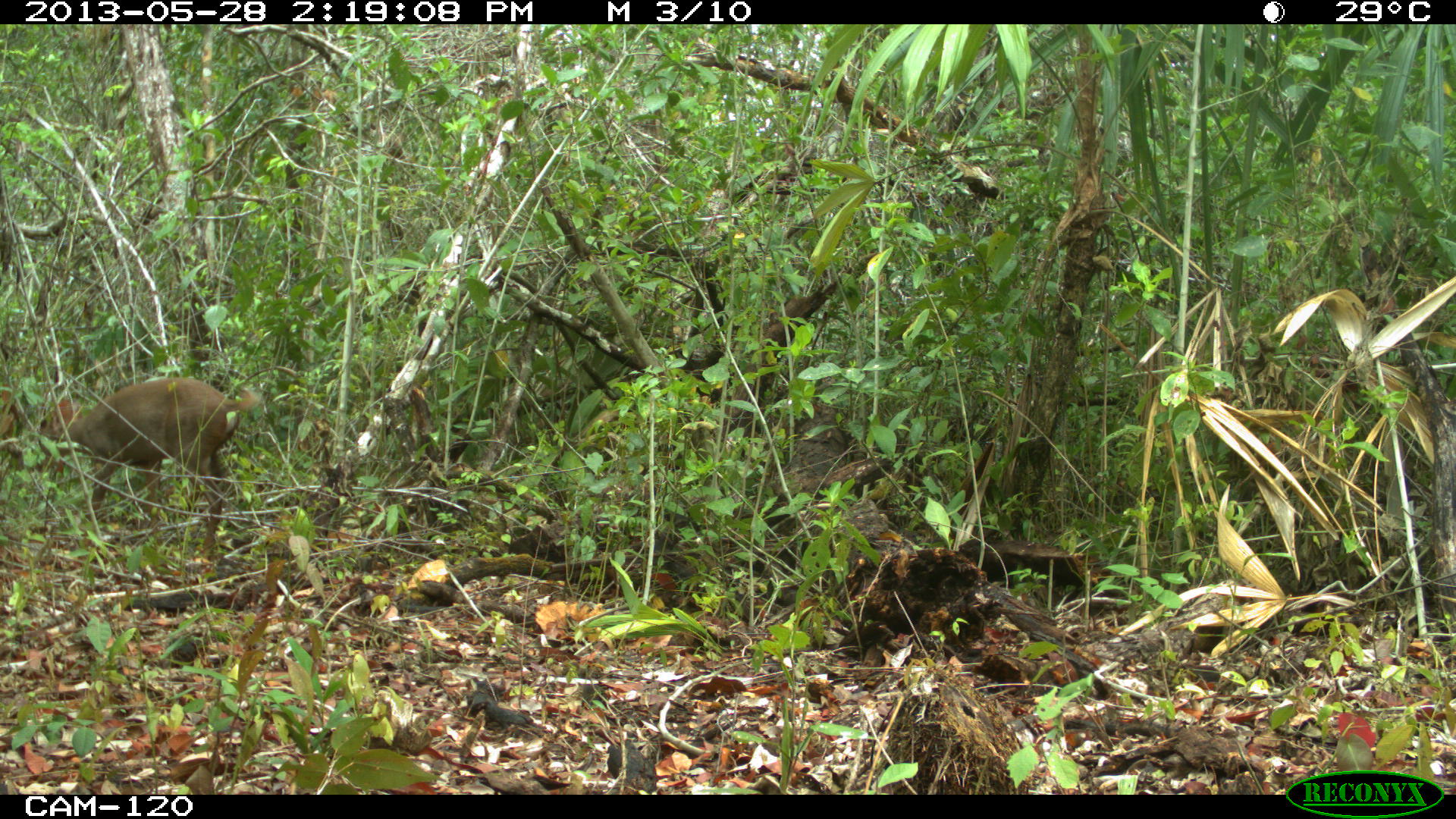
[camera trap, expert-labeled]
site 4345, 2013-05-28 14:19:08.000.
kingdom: Animalia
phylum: Chordata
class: Mammalia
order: Artiodactyla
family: Cervidae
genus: Odocoileus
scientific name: Odocoileus pandora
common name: yucatán brown brocket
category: mazama pandora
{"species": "mazama pandora (yucatán brown brocket) (Odocoileus pandora)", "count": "1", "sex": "male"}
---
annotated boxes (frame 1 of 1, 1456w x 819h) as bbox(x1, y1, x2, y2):
mazama pandora: bbox(35, 377, 261, 558)